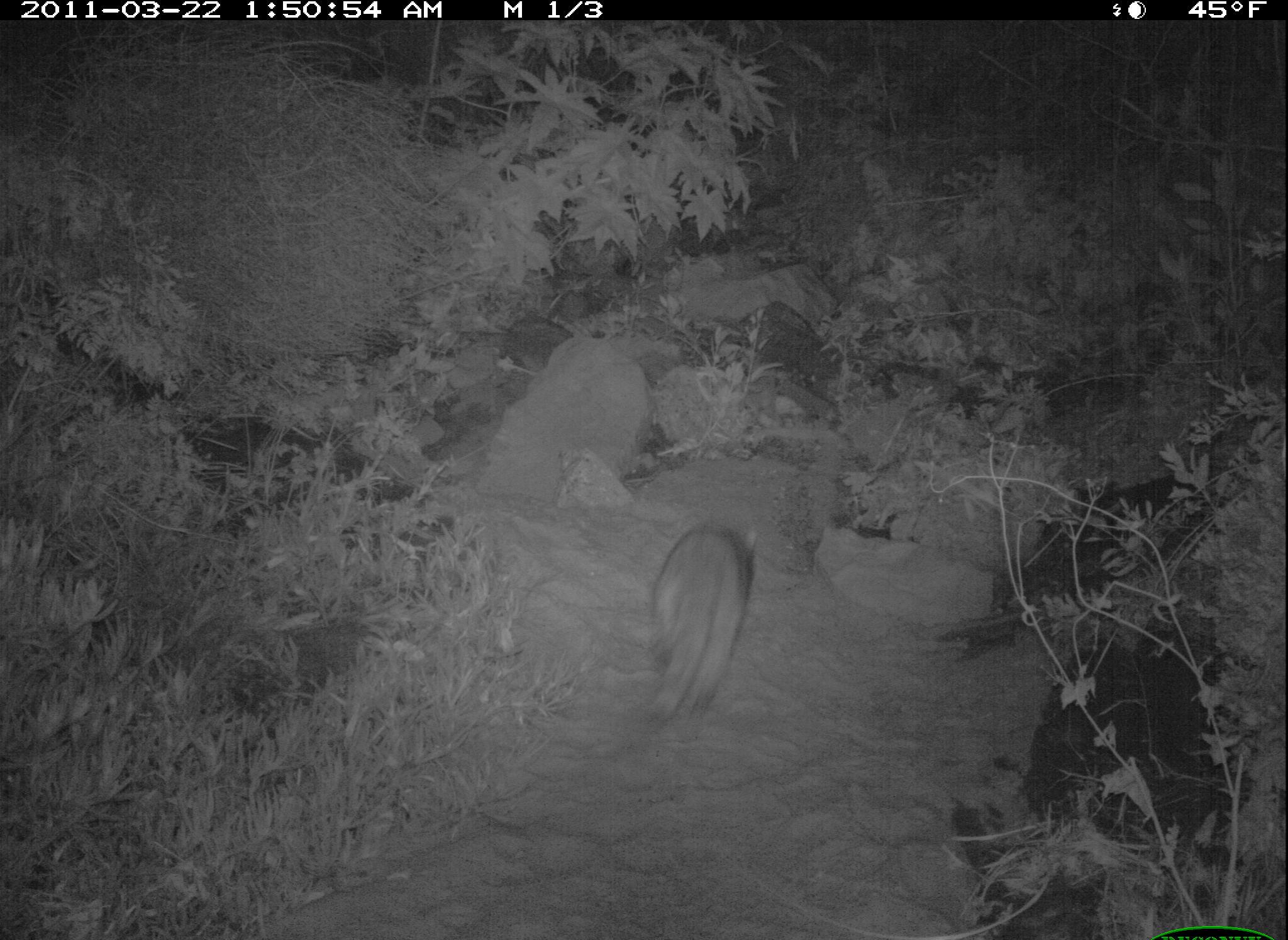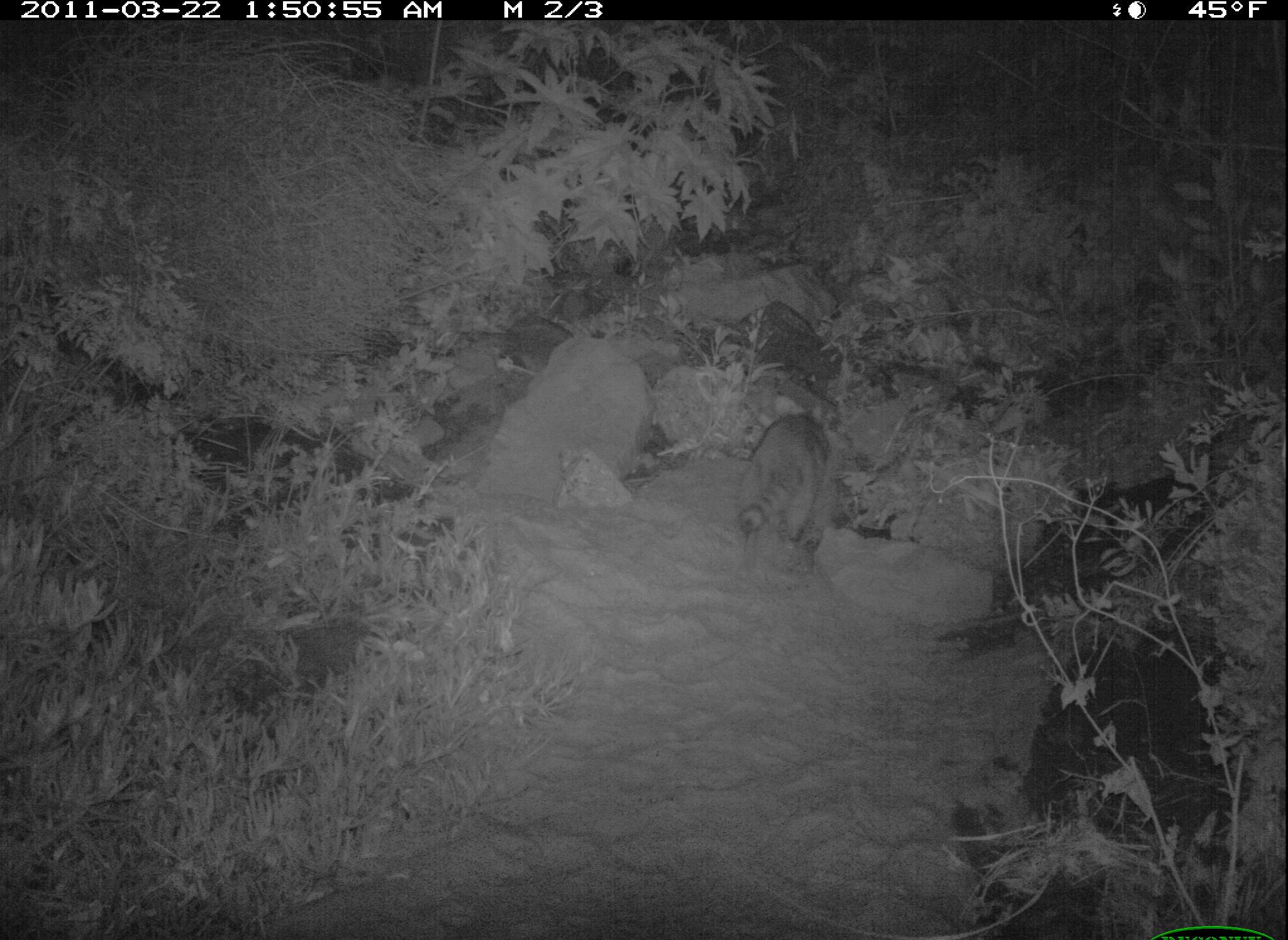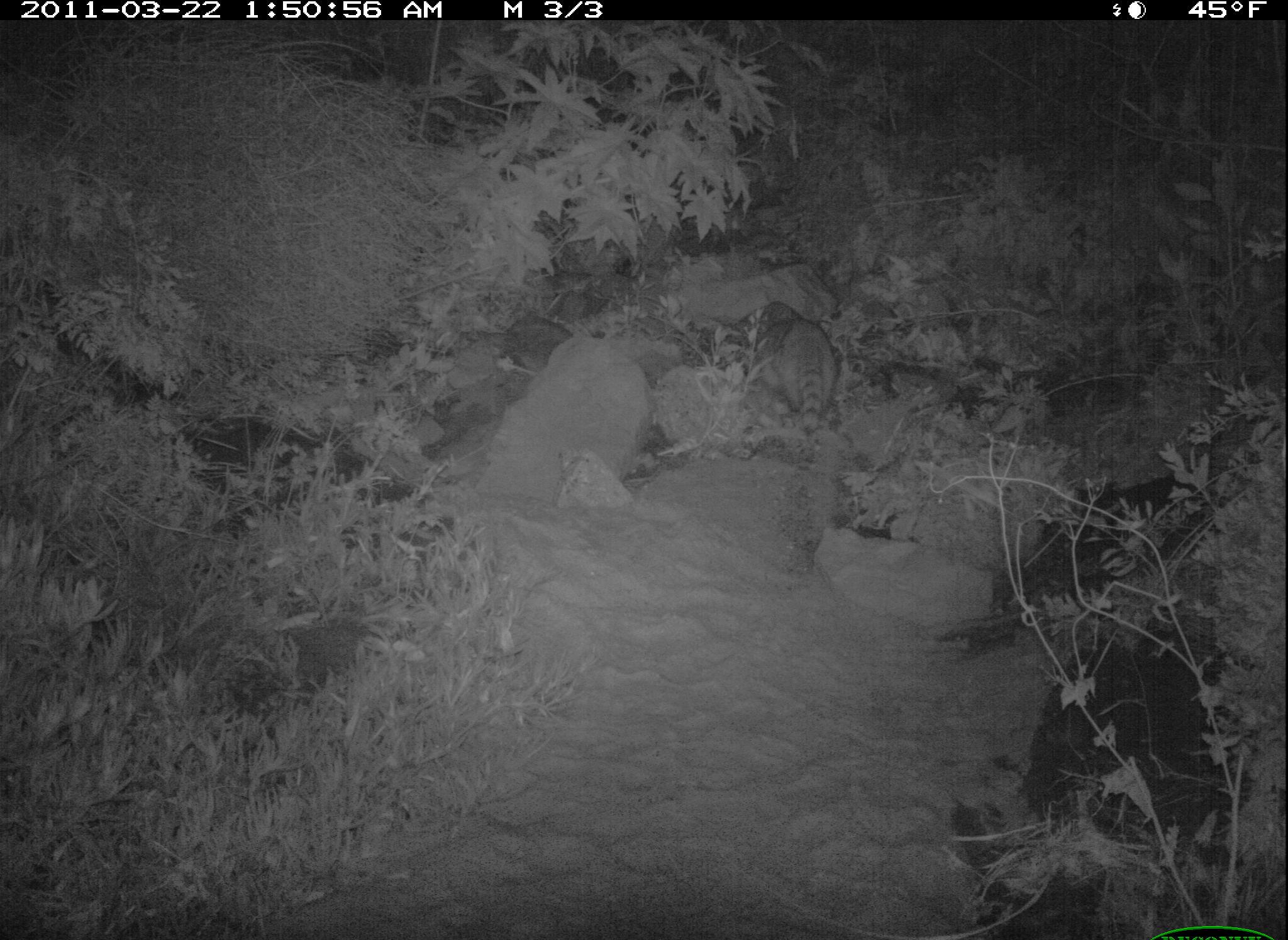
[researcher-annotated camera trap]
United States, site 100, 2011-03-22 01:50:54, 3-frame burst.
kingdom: Animalia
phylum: Chordata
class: Mammalia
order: Carnivora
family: Procyonidae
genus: Procyon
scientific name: Procyon lotor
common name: raccoon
Raccoon (Procyon lotor).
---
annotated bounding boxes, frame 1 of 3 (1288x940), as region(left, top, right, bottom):
raccoon: region(626, 503, 799, 755)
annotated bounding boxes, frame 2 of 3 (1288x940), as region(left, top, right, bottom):
raccoon: region(715, 398, 847, 567)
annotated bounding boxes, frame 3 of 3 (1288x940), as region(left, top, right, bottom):
raccoon: region(726, 279, 876, 478)